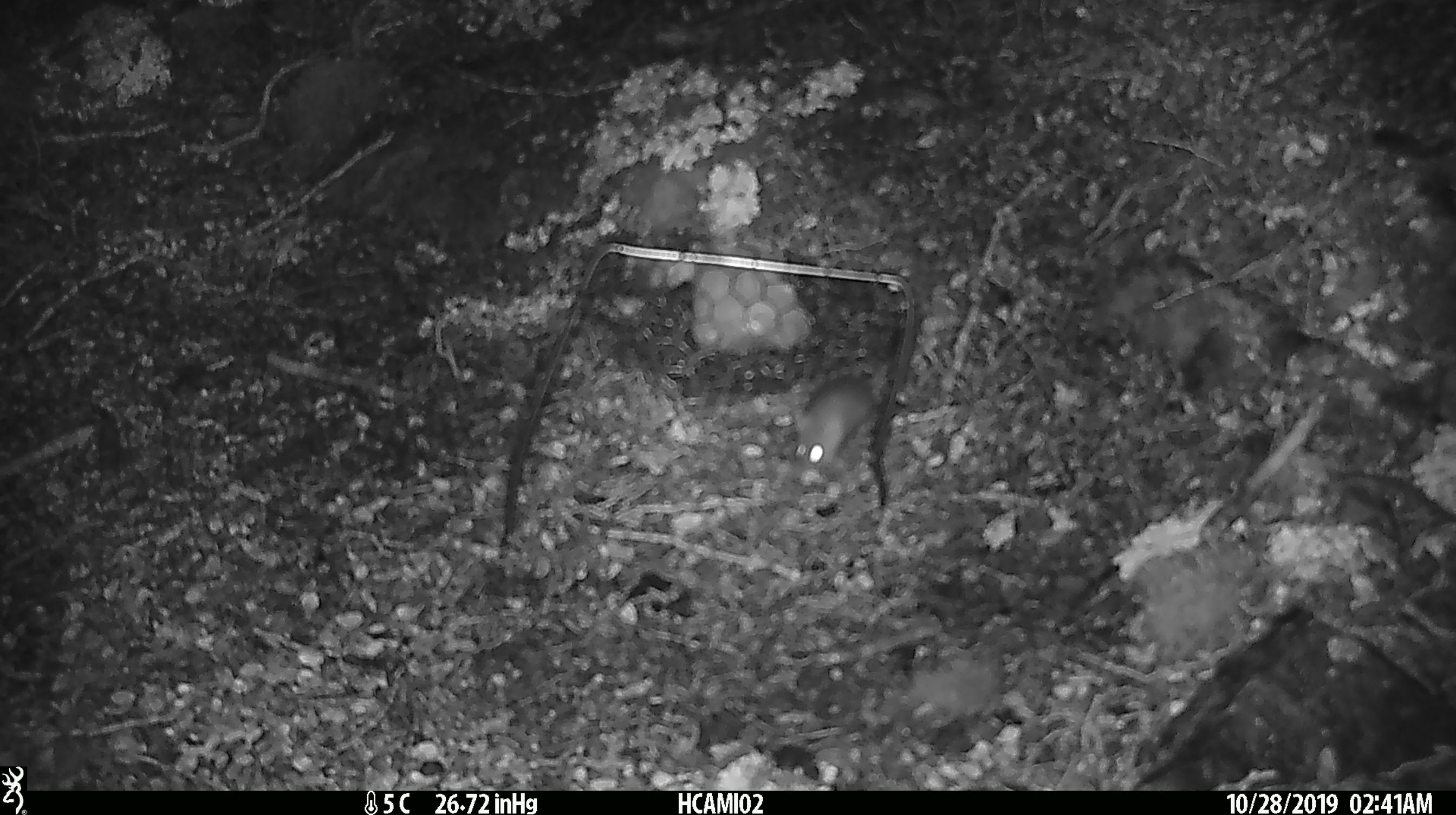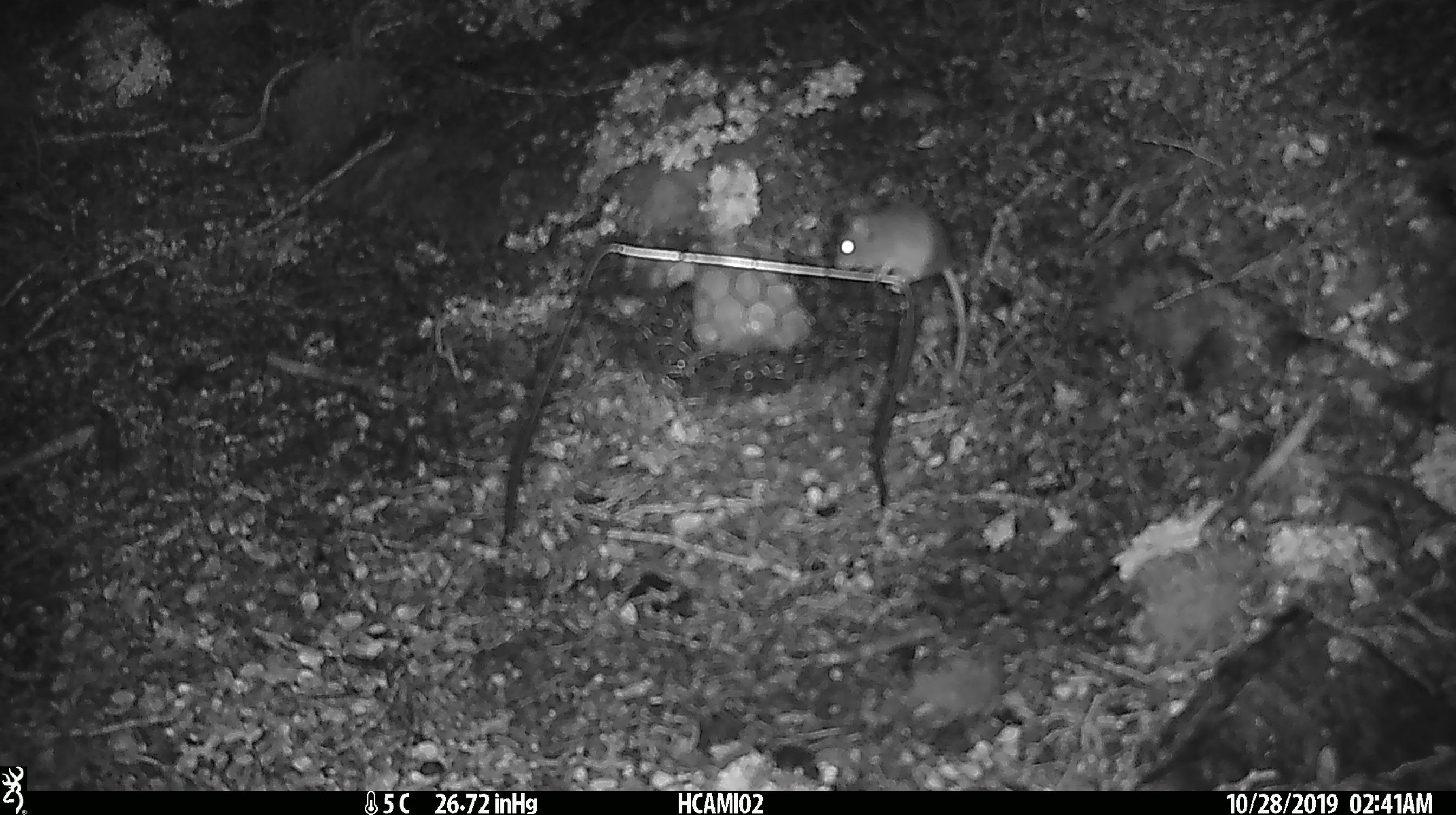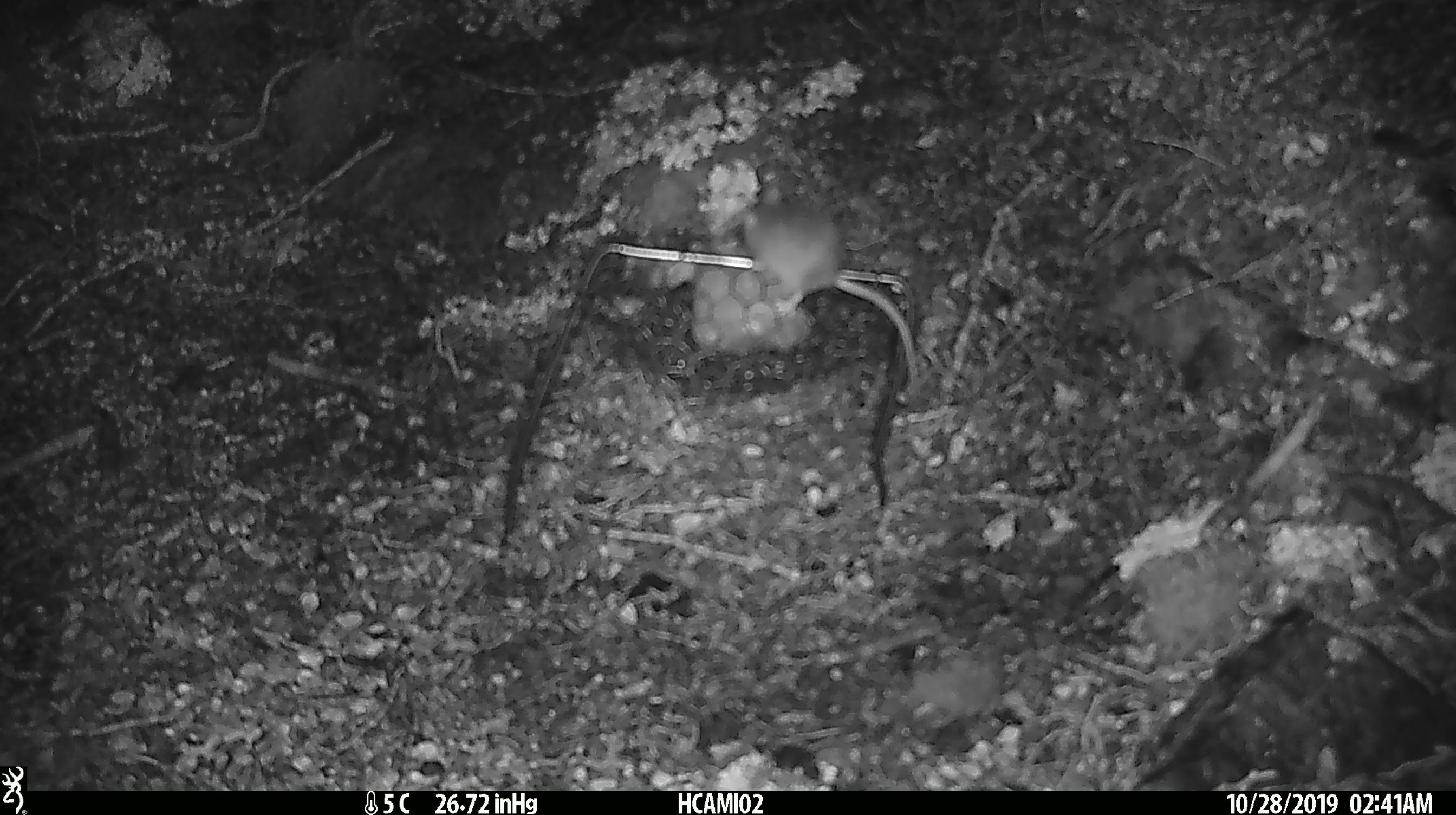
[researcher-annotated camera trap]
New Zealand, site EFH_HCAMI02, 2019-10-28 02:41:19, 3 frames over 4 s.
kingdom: Animalia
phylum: Chordata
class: Mammalia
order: Rodentia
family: Muridae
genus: Mus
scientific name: Mus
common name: mouse